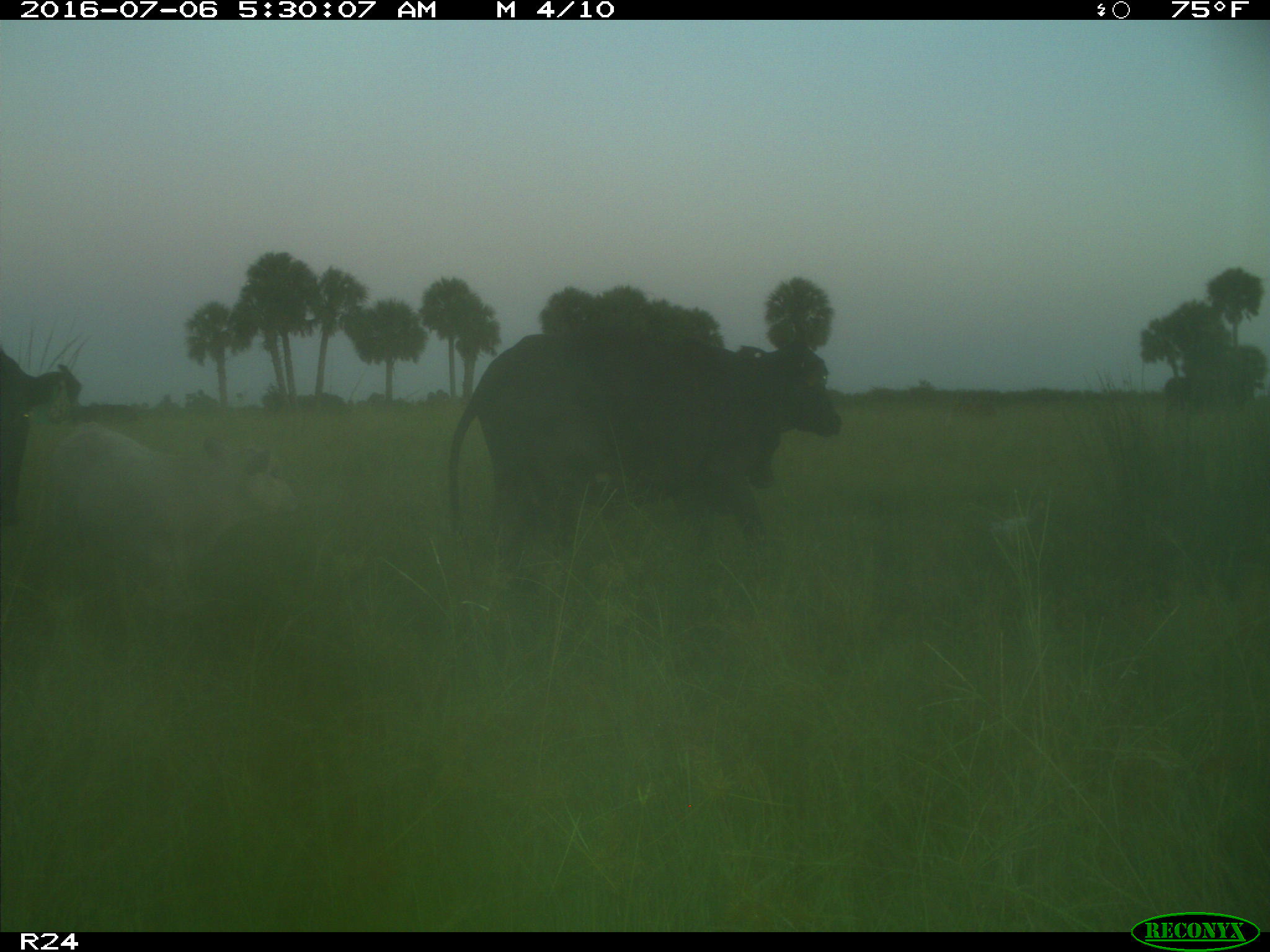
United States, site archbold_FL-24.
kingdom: Animalia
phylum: Chordata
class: Mammalia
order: Artiodactyla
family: Bovidae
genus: Bos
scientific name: Bos taurus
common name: domestic cow